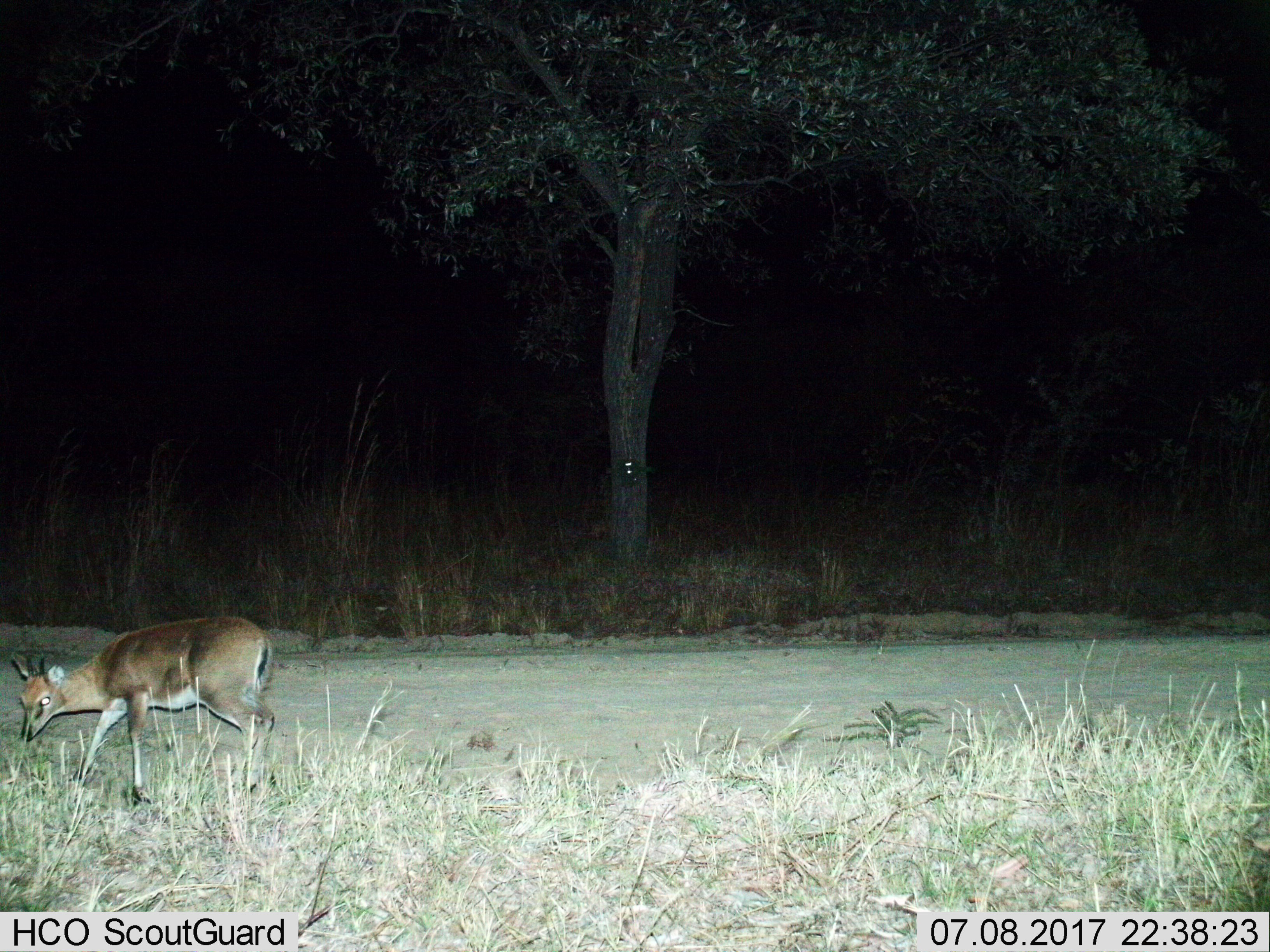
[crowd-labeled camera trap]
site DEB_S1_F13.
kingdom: Animalia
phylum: Chordata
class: Mammalia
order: Artiodactyla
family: Bovidae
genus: Sylvicapra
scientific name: Sylvicapra grimmia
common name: common duiker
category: duikercommongrey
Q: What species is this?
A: Duikercommongrey (common duiker) (Sylvicapra grimmia).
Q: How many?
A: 1.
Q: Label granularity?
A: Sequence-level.